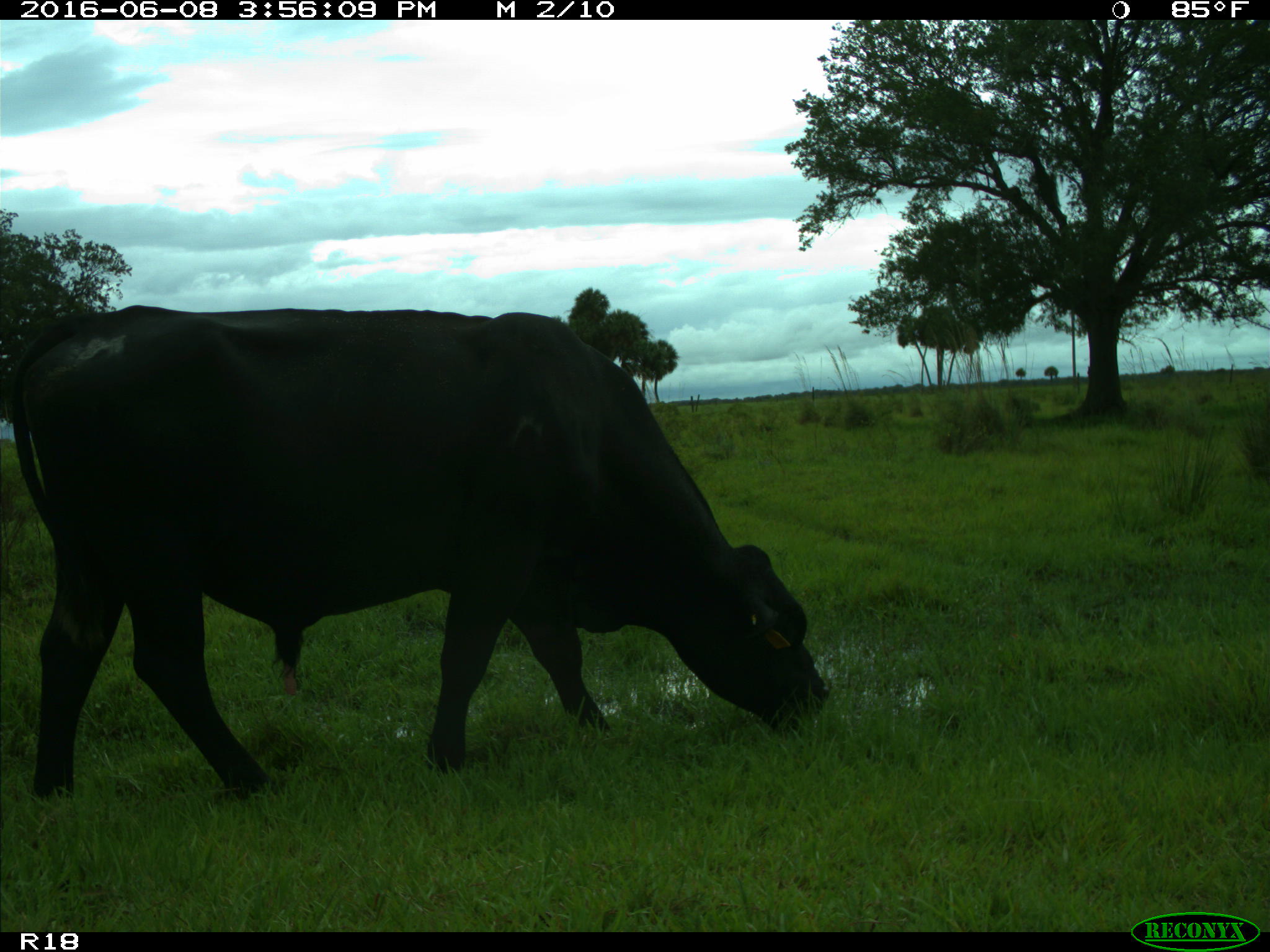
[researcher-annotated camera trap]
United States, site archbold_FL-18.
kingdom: Animalia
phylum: Chordata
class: Mammalia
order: Artiodactyla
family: Bovidae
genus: Bos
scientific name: Bos taurus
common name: domestic cow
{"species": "Bos taurus (domestic cow)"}